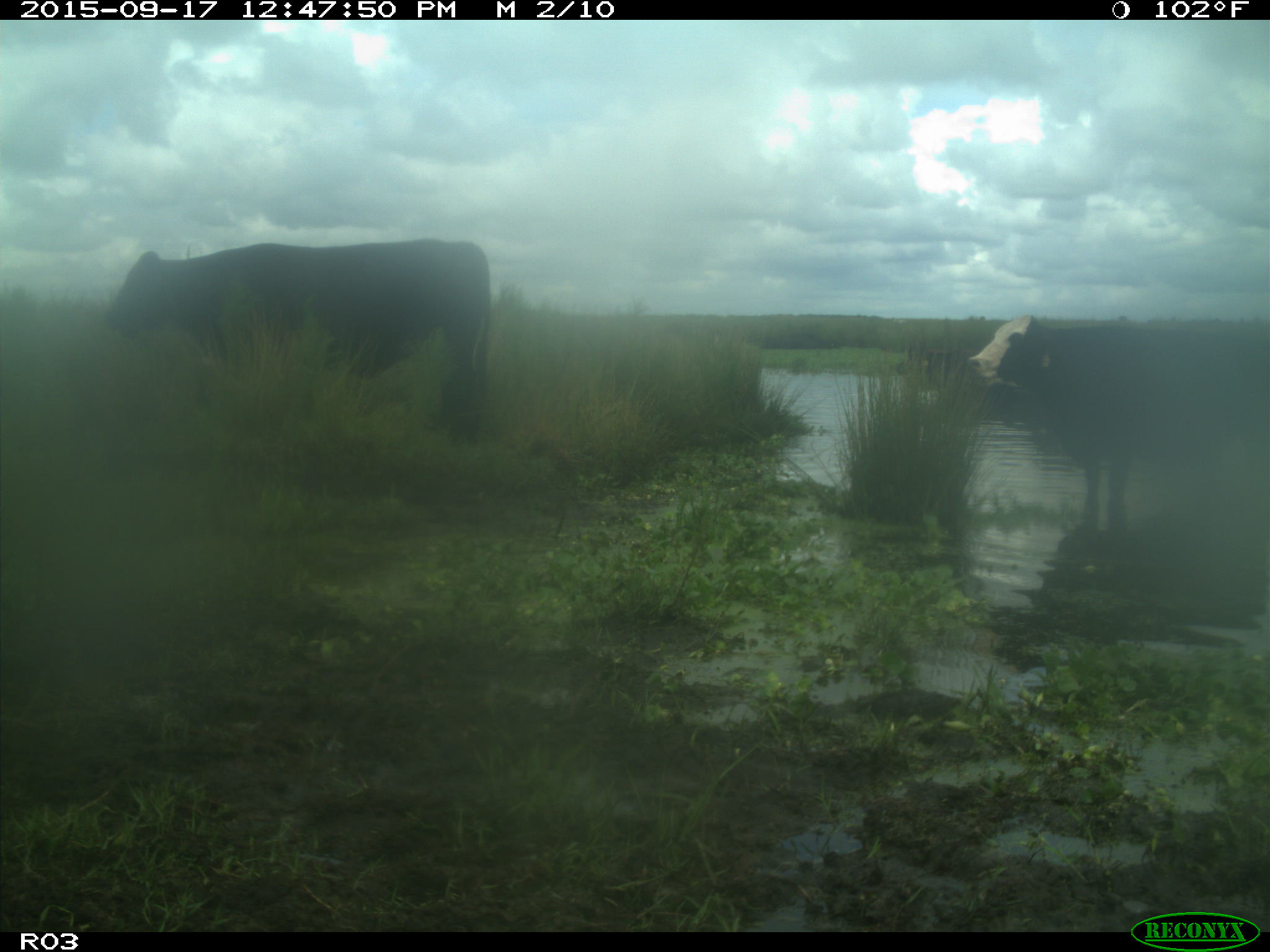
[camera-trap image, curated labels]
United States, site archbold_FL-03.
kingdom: Animalia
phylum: Chordata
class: Mammalia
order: Artiodactyla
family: Bovidae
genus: Bos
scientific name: Bos taurus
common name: domestic cow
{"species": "Bos taurus (domestic cow)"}